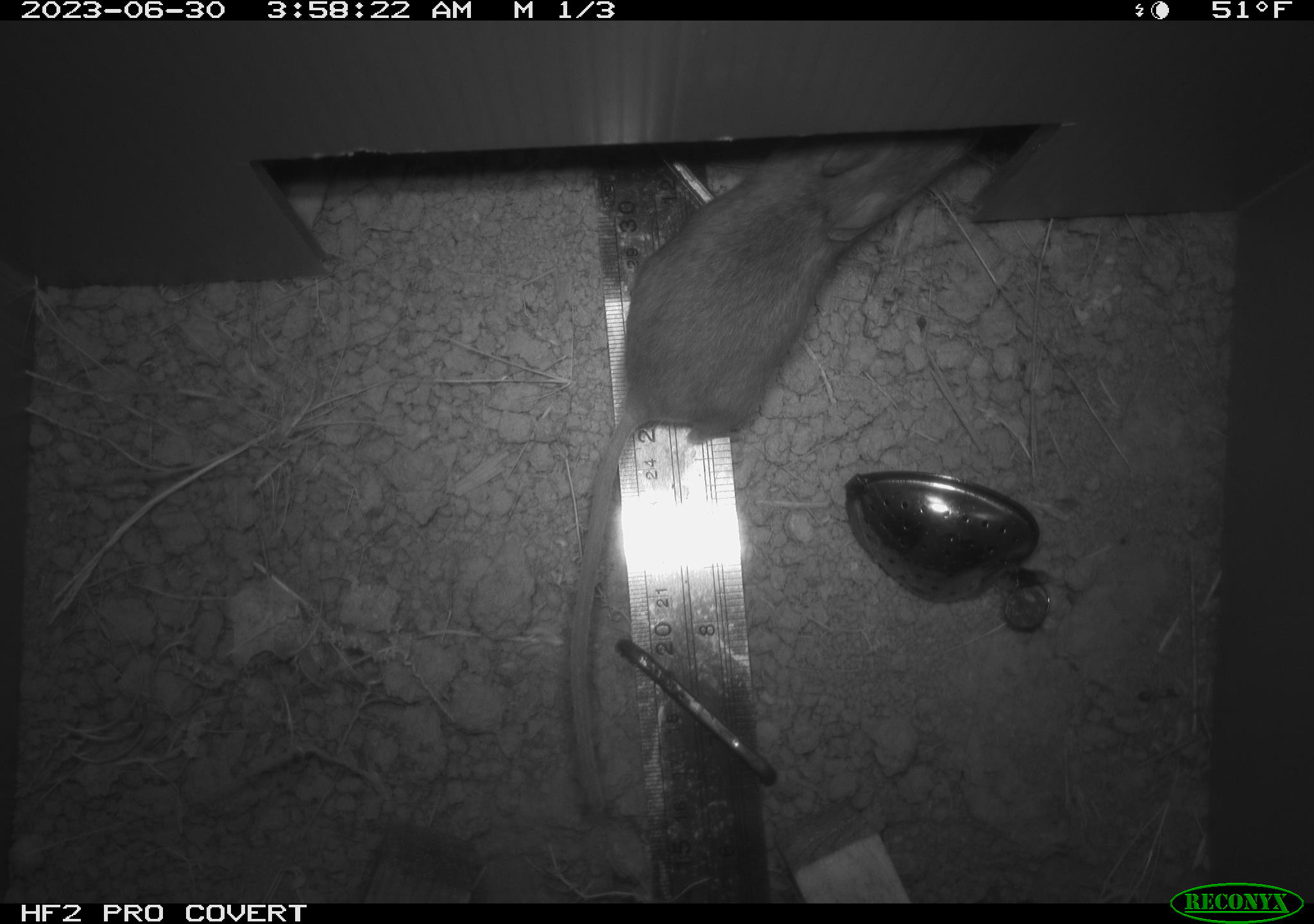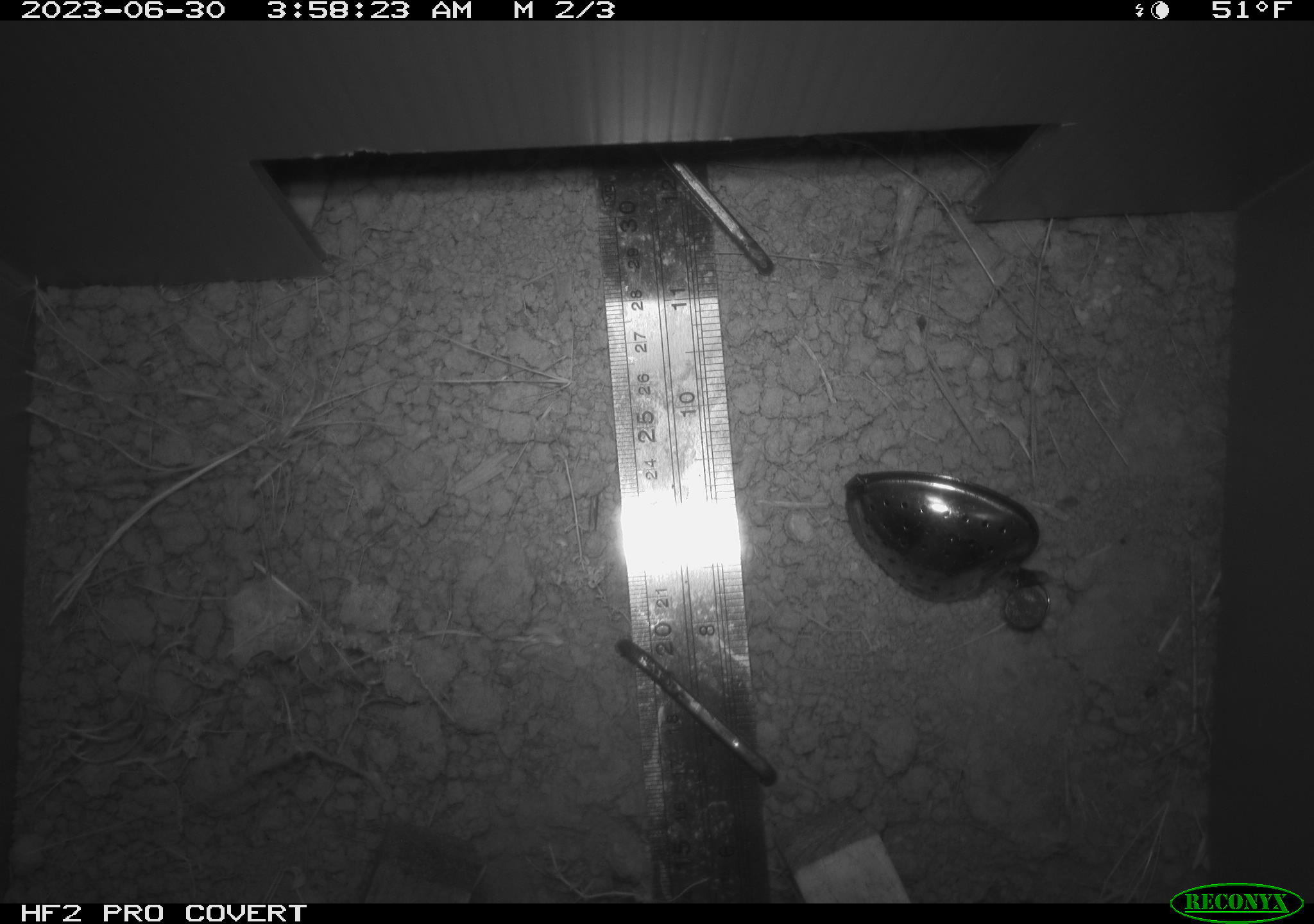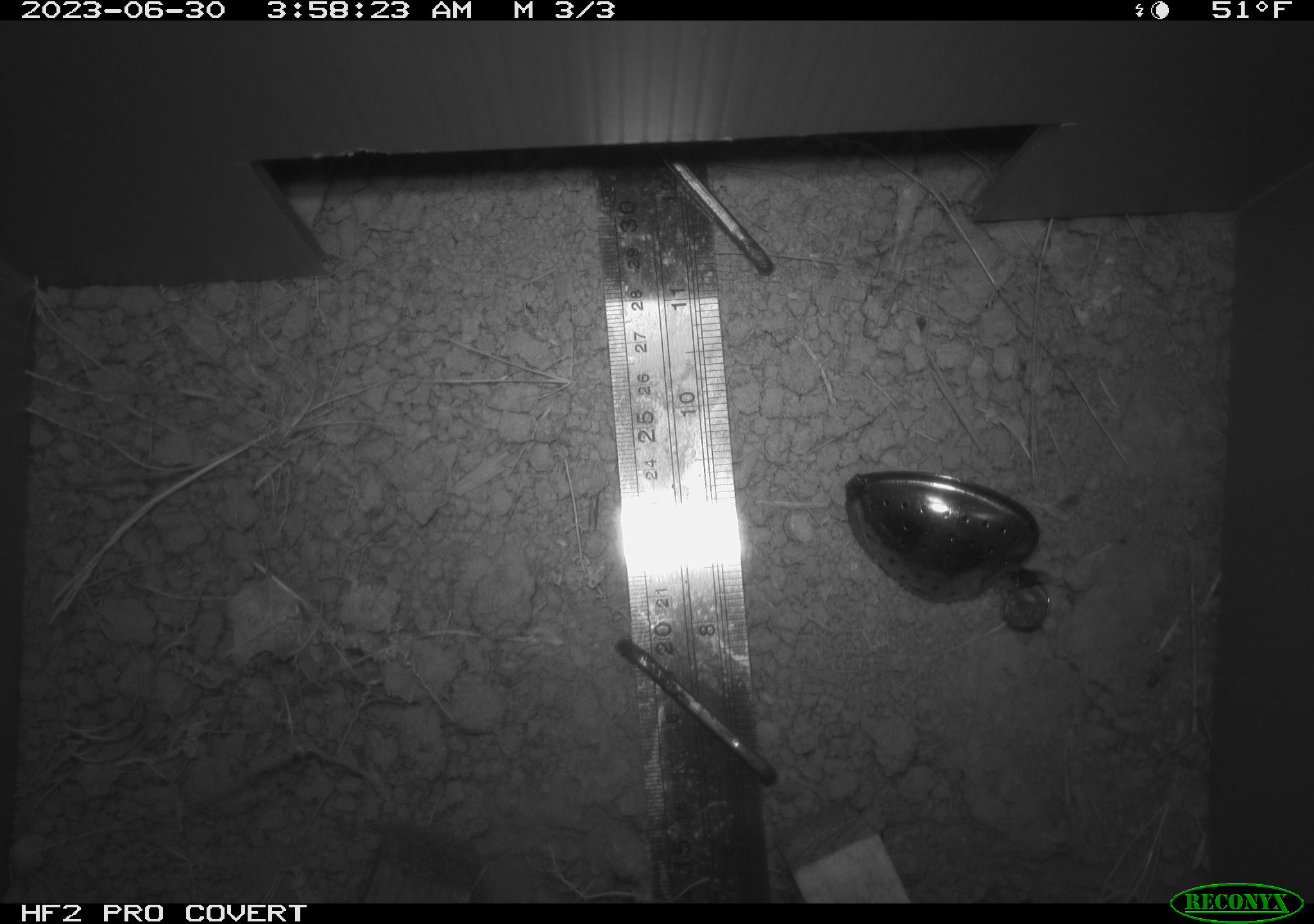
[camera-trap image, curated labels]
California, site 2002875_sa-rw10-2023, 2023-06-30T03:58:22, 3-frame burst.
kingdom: Animalia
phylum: Chordata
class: Mammalia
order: Rodentia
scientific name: Rodentia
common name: rodent